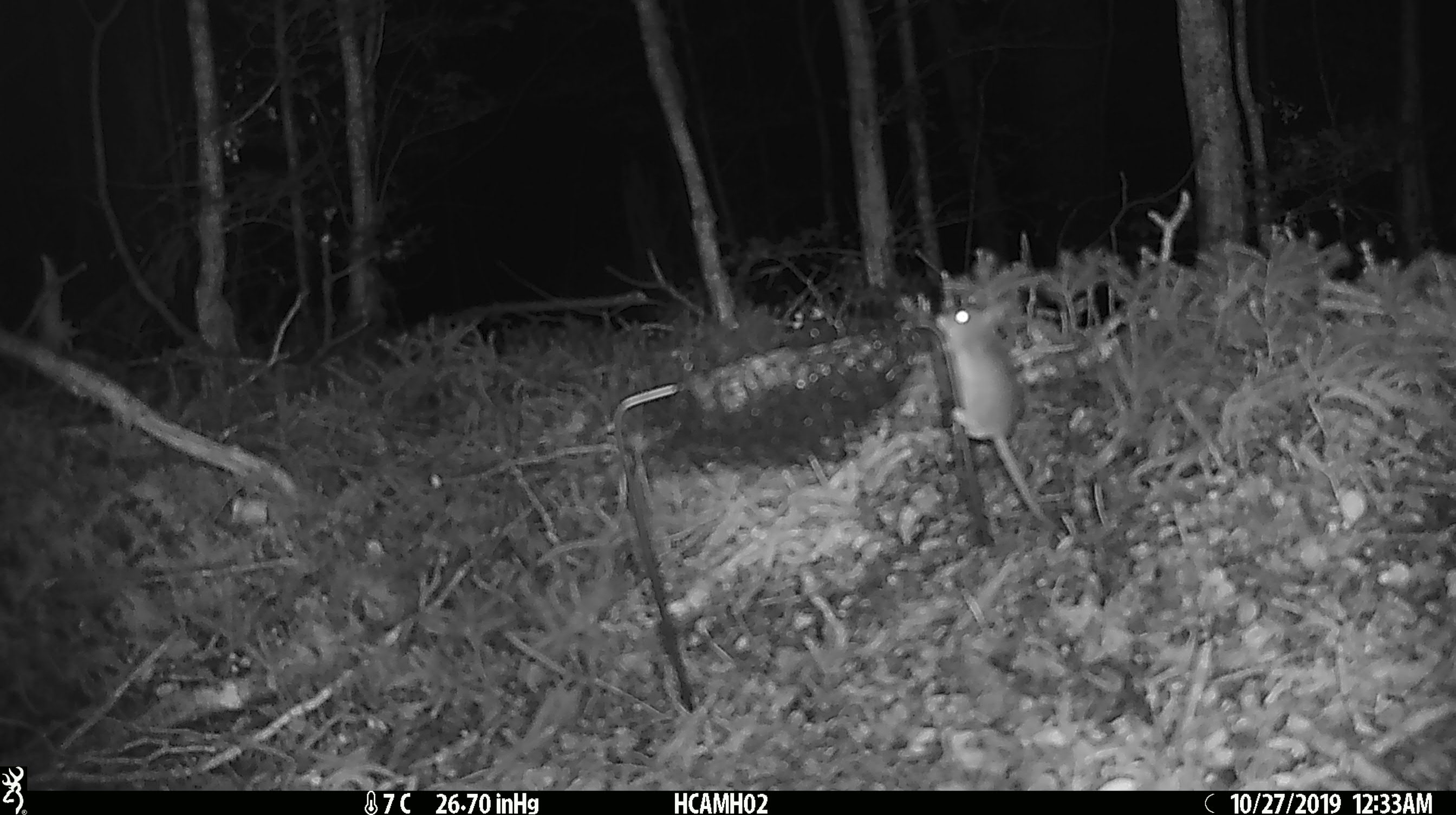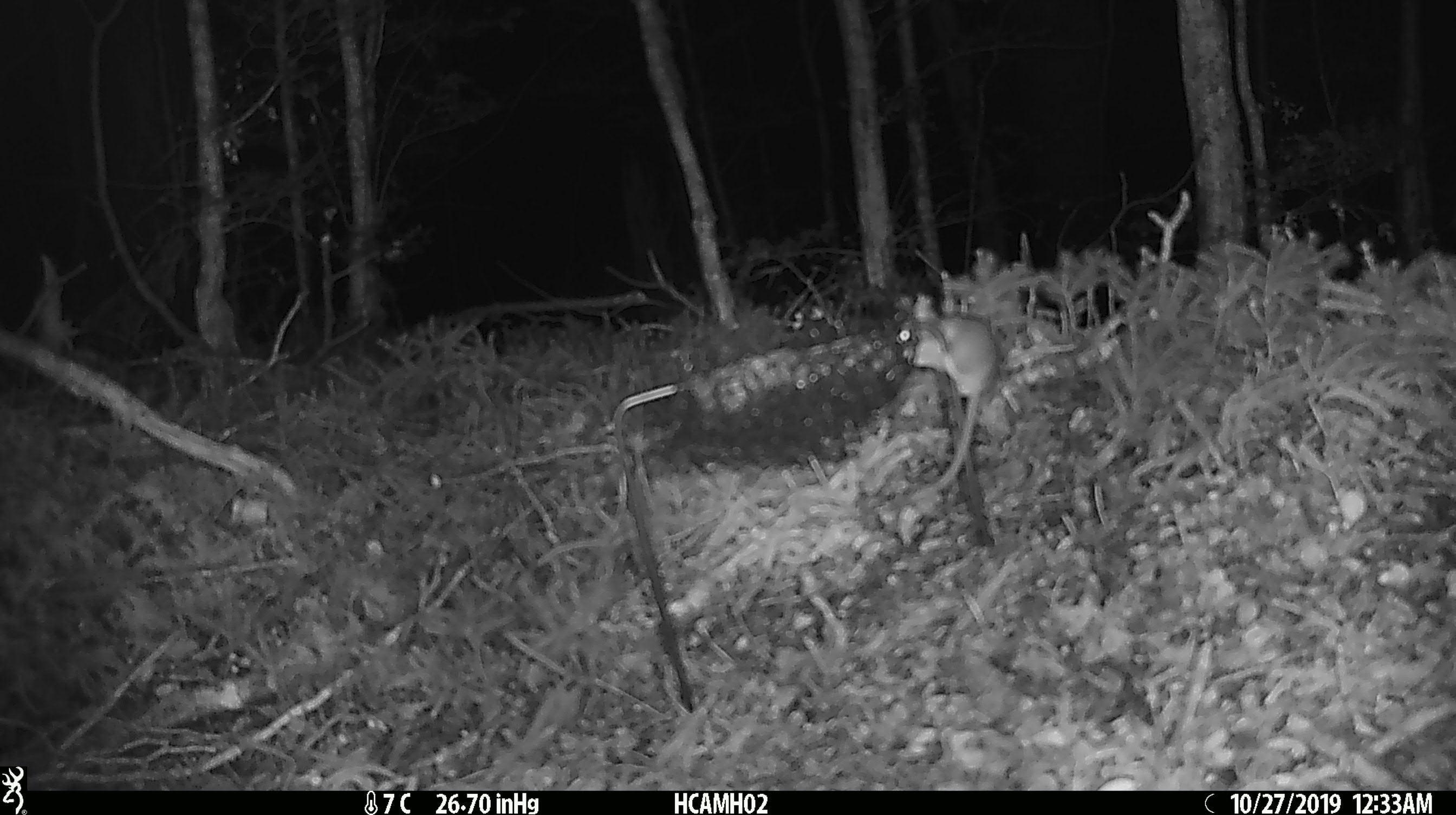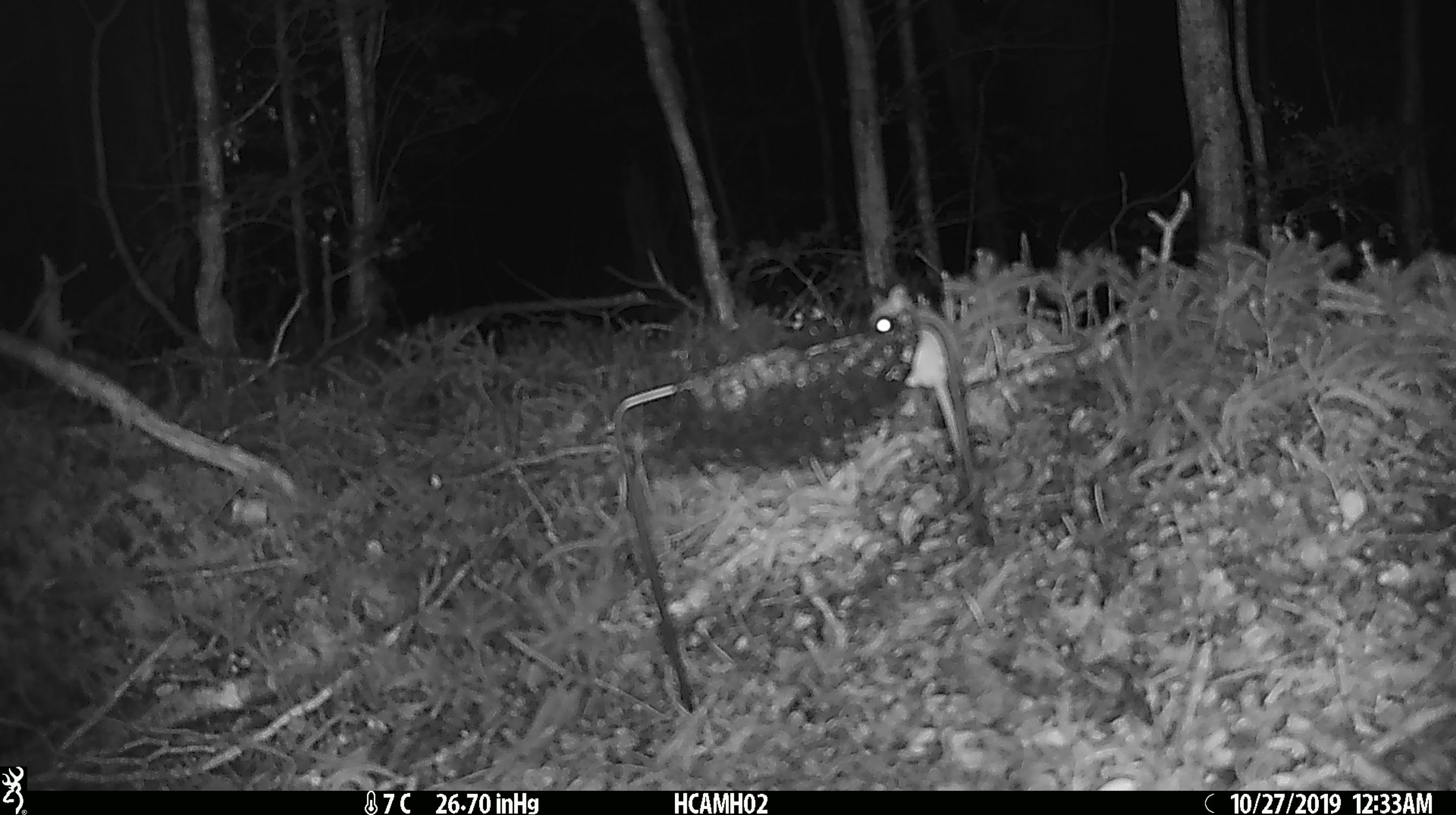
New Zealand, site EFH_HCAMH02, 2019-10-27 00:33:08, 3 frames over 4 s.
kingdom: Animalia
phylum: Chordata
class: Mammalia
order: Rodentia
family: Muridae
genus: Mus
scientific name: Mus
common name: mouse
Mouse (Mus).